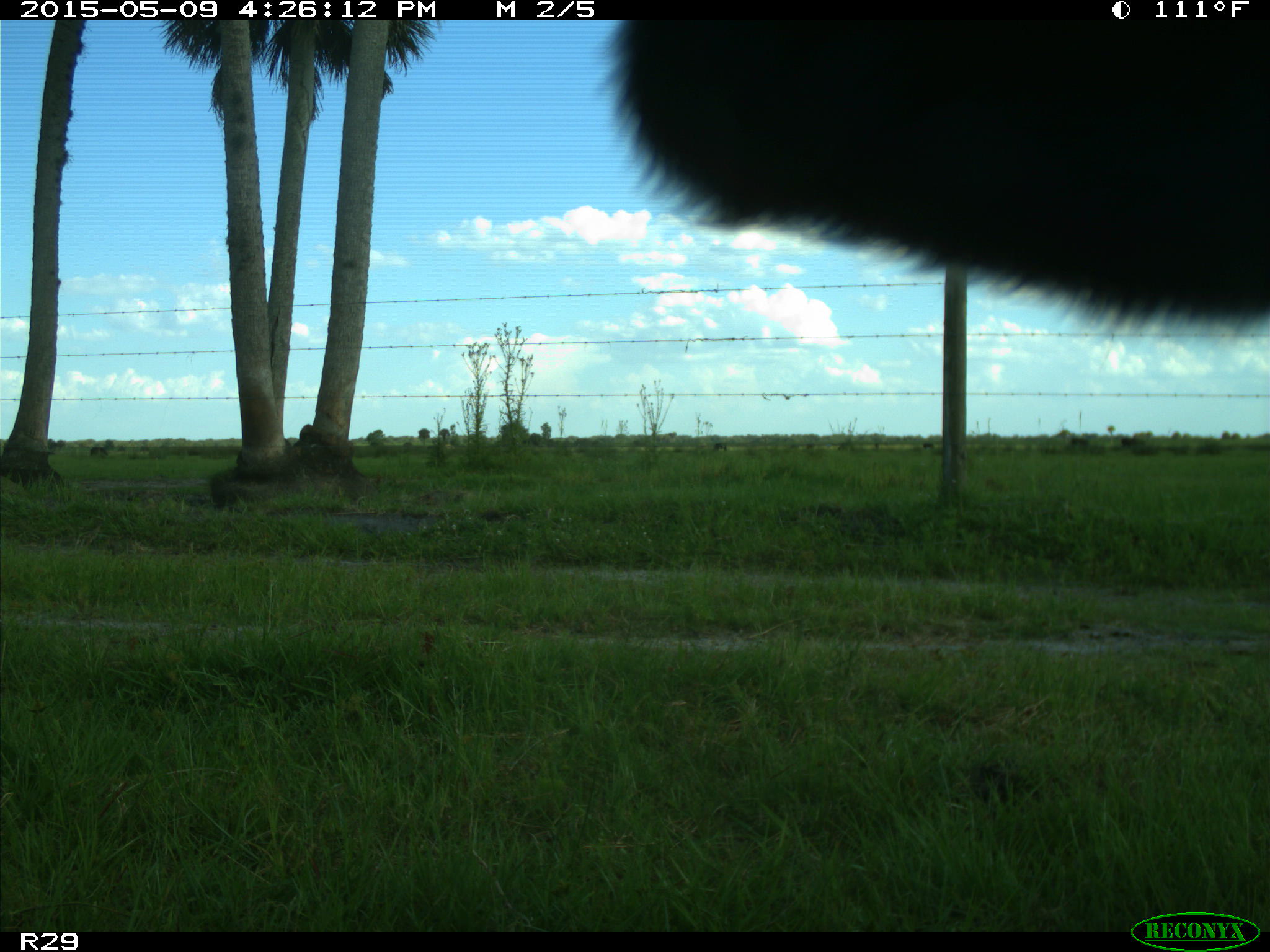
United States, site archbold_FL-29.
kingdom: Animalia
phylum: Chordata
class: Mammalia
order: Artiodactyla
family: Bovidae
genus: Bos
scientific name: Bos taurus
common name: domestic cow